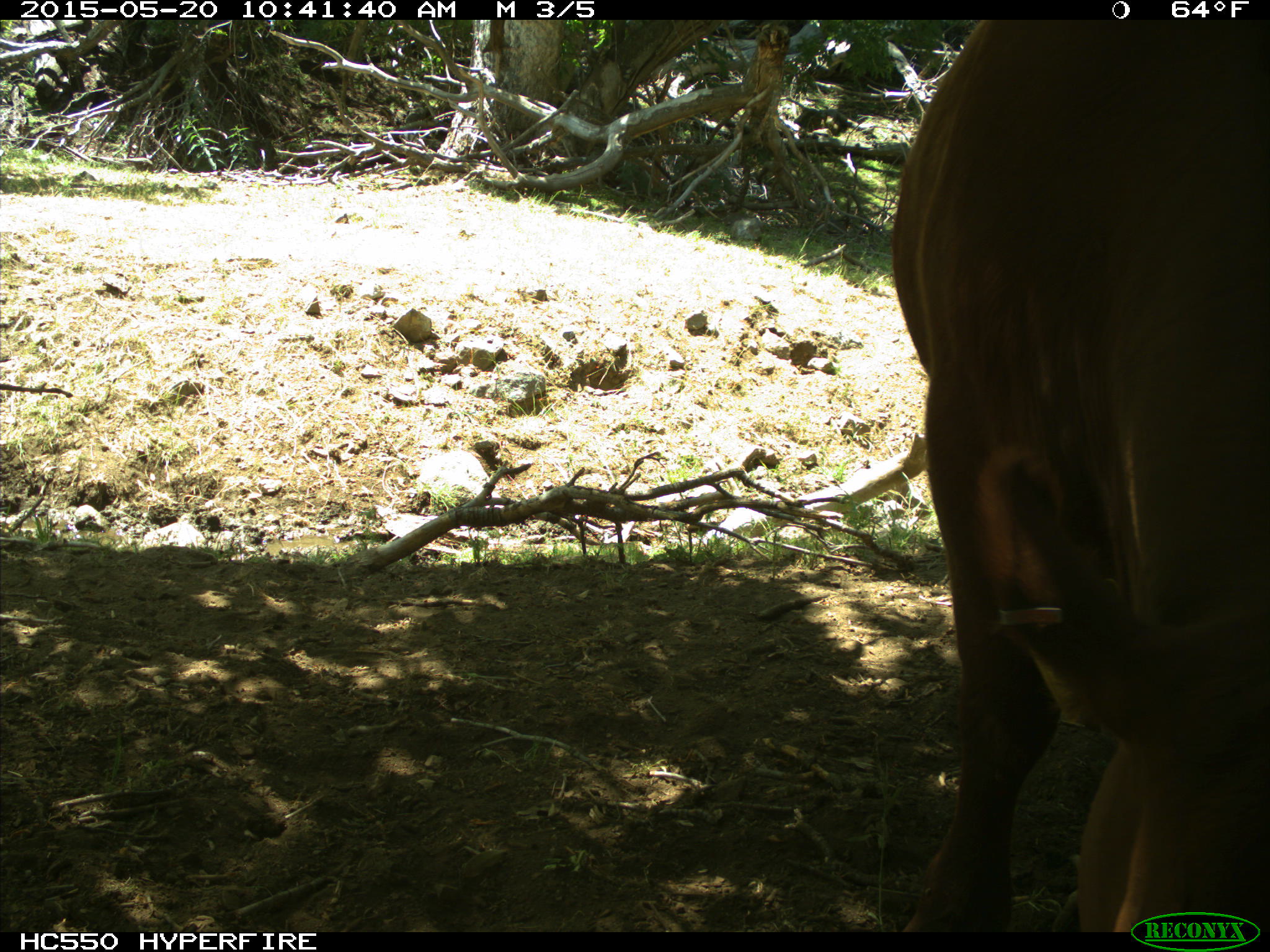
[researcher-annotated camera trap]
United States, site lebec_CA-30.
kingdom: Animalia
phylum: Chordata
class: Mammalia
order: Artiodactyla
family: Bovidae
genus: Bos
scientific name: Bos taurus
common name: domestic cow